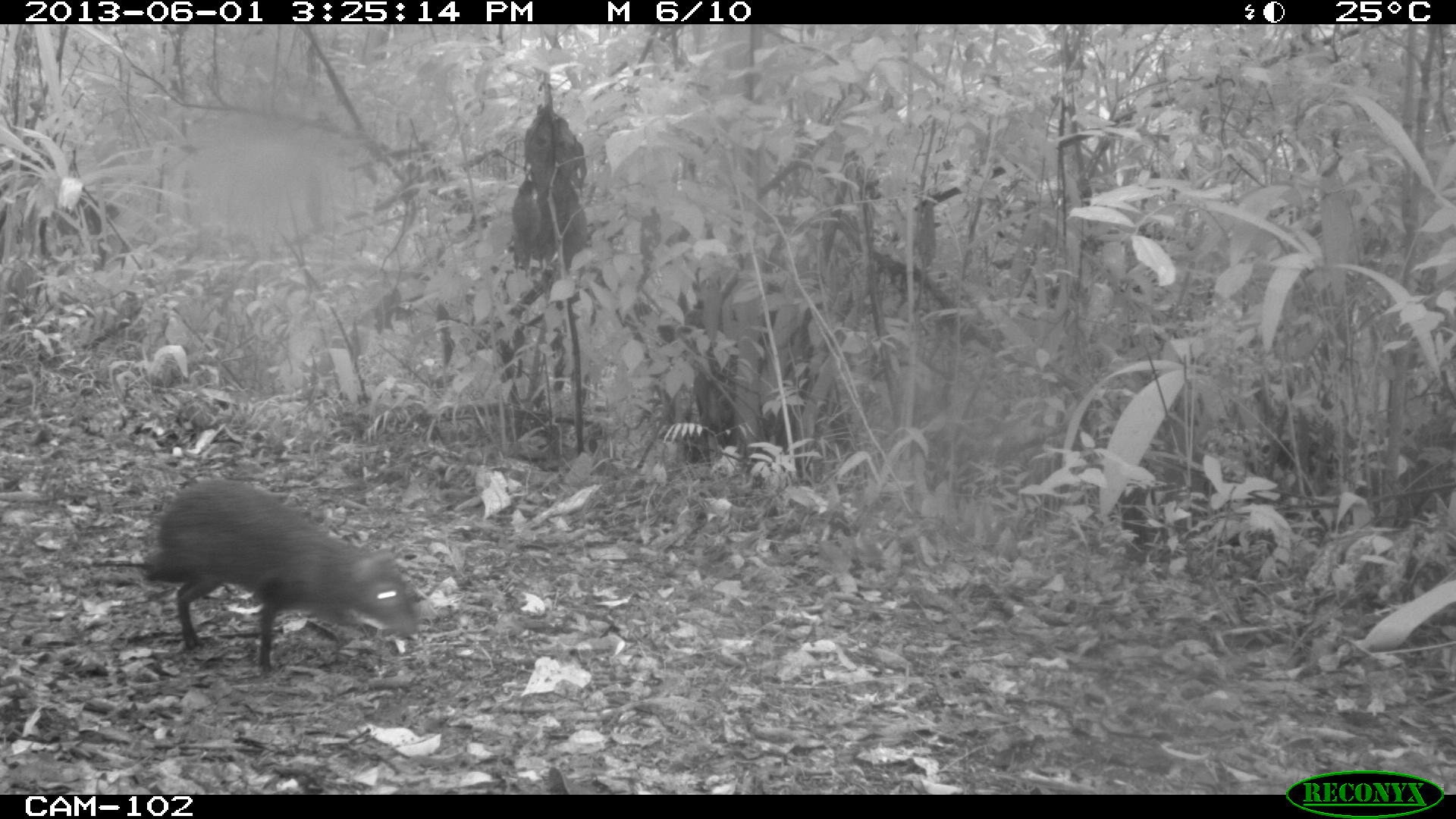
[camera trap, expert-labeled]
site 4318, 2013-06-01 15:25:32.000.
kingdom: Animalia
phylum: Chordata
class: Mammalia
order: Rodentia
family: Dasyproctidae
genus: Dasyprocta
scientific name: Dasyprocta punctata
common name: central american agouti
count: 1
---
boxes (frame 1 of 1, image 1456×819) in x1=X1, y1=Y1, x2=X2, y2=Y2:
dasyprocta punctata: x1=139, y1=478, x2=418, y2=678